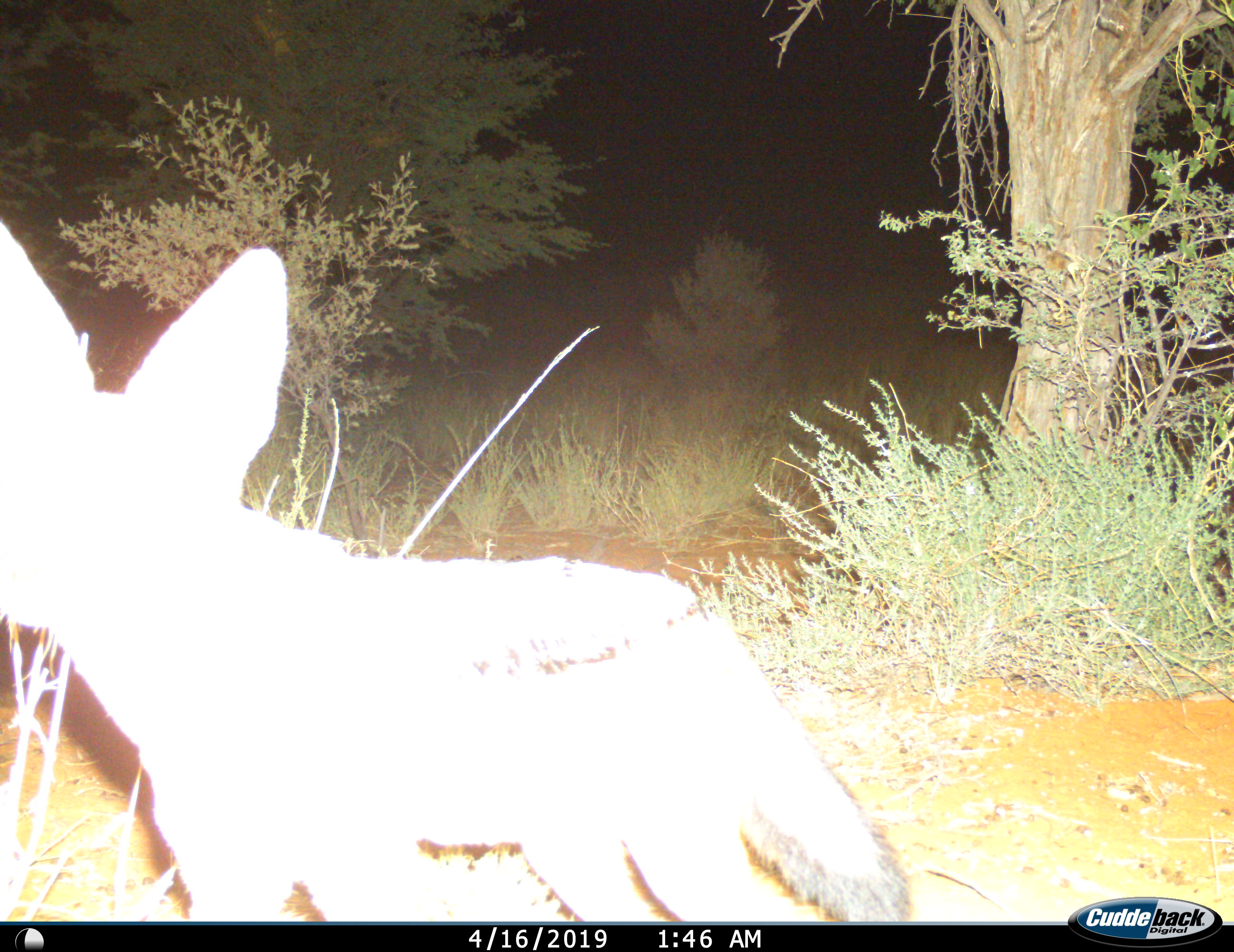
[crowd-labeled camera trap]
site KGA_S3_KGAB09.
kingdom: Animalia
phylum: Chordata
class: Mammalia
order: Carnivora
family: Canidae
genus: Lupulella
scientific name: Lupulella mesomelas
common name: black-backed jackal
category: jackalblackbacked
Jackalblackbacked (black-backed jackal) (Lupulella mesomelas), count 1. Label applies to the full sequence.